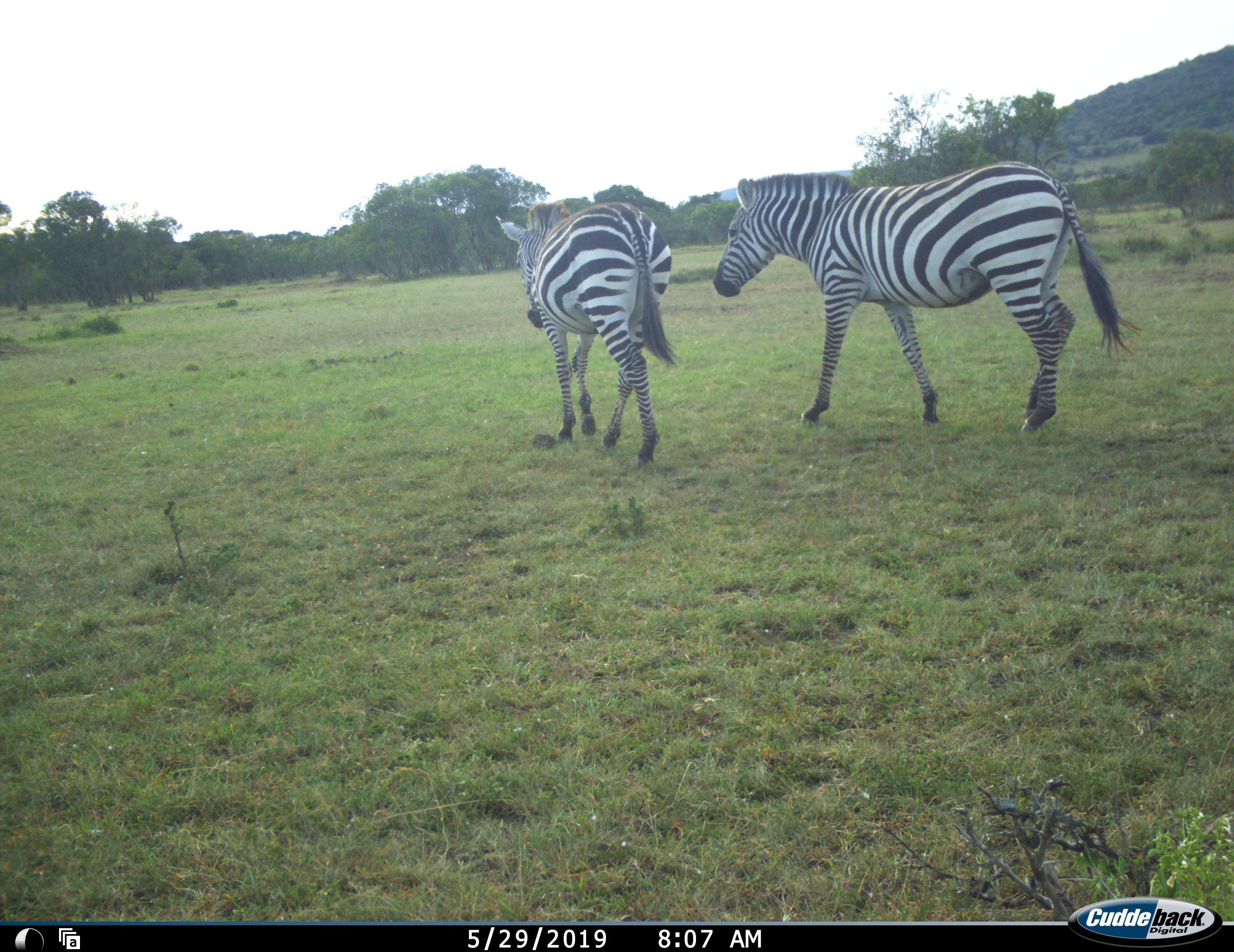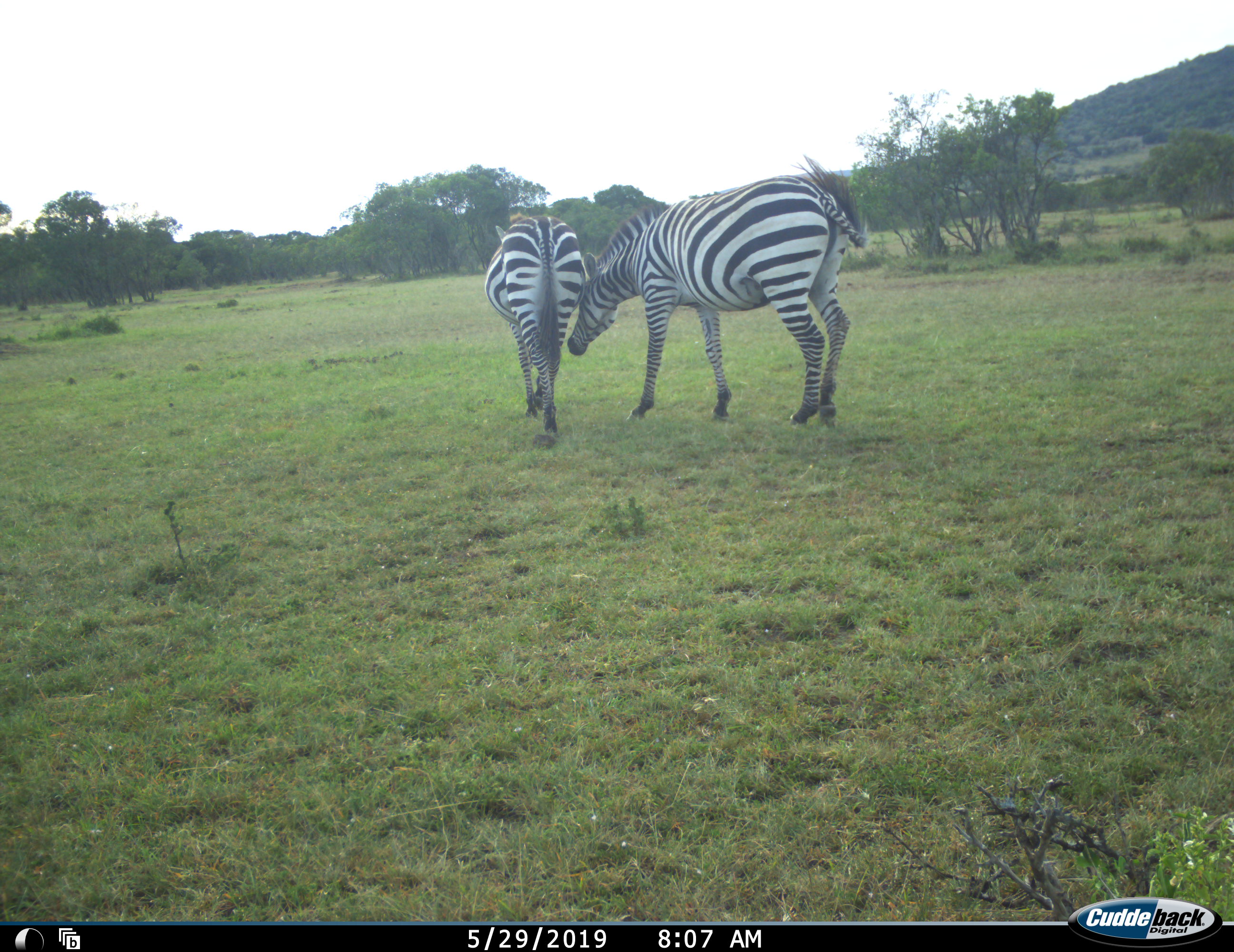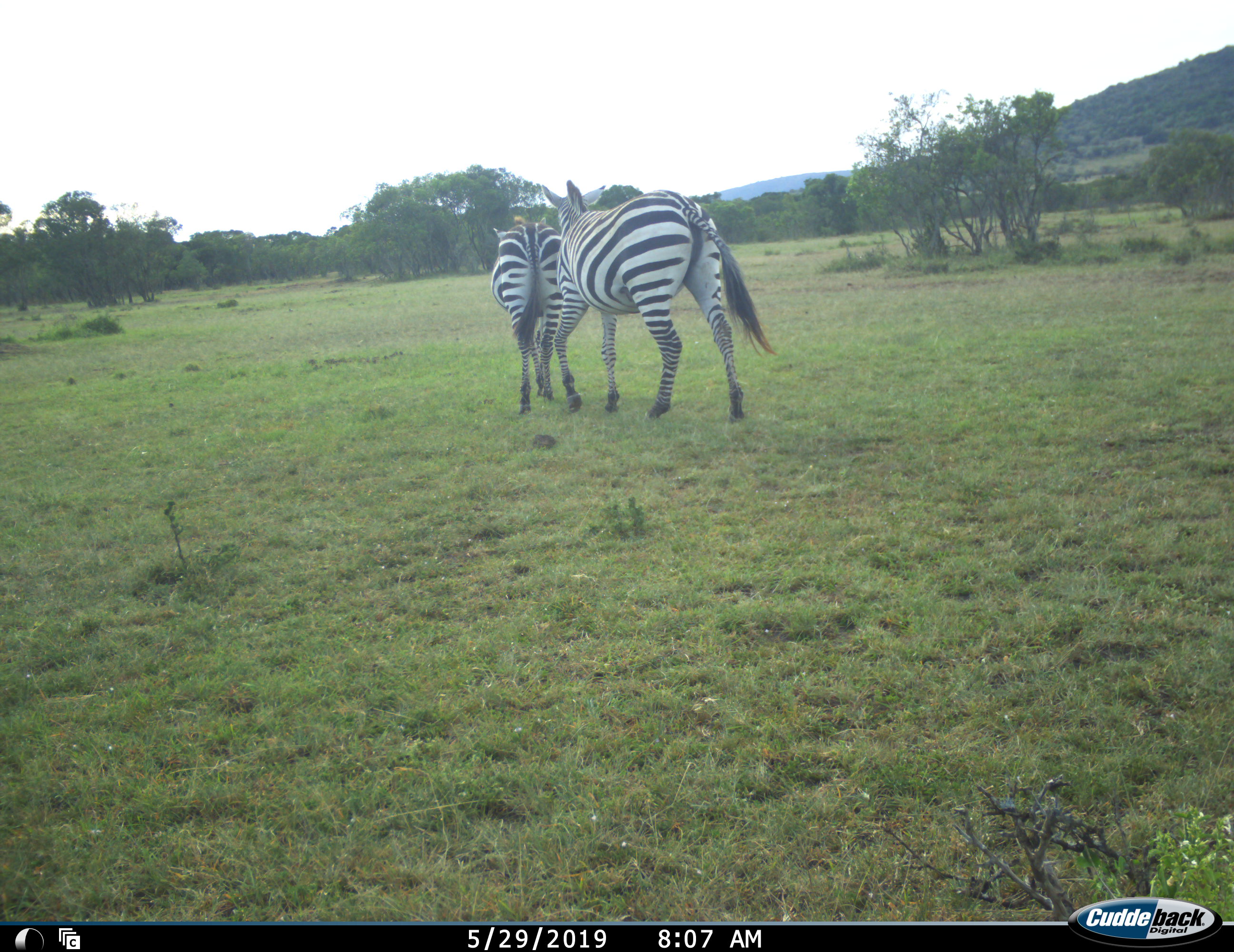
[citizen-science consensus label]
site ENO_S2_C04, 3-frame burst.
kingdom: Animalia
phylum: Chordata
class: Mammalia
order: Perissodactyla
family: Equidae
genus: Equus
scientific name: Equus quagga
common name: plains zebra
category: zebraplains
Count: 2.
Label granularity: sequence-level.